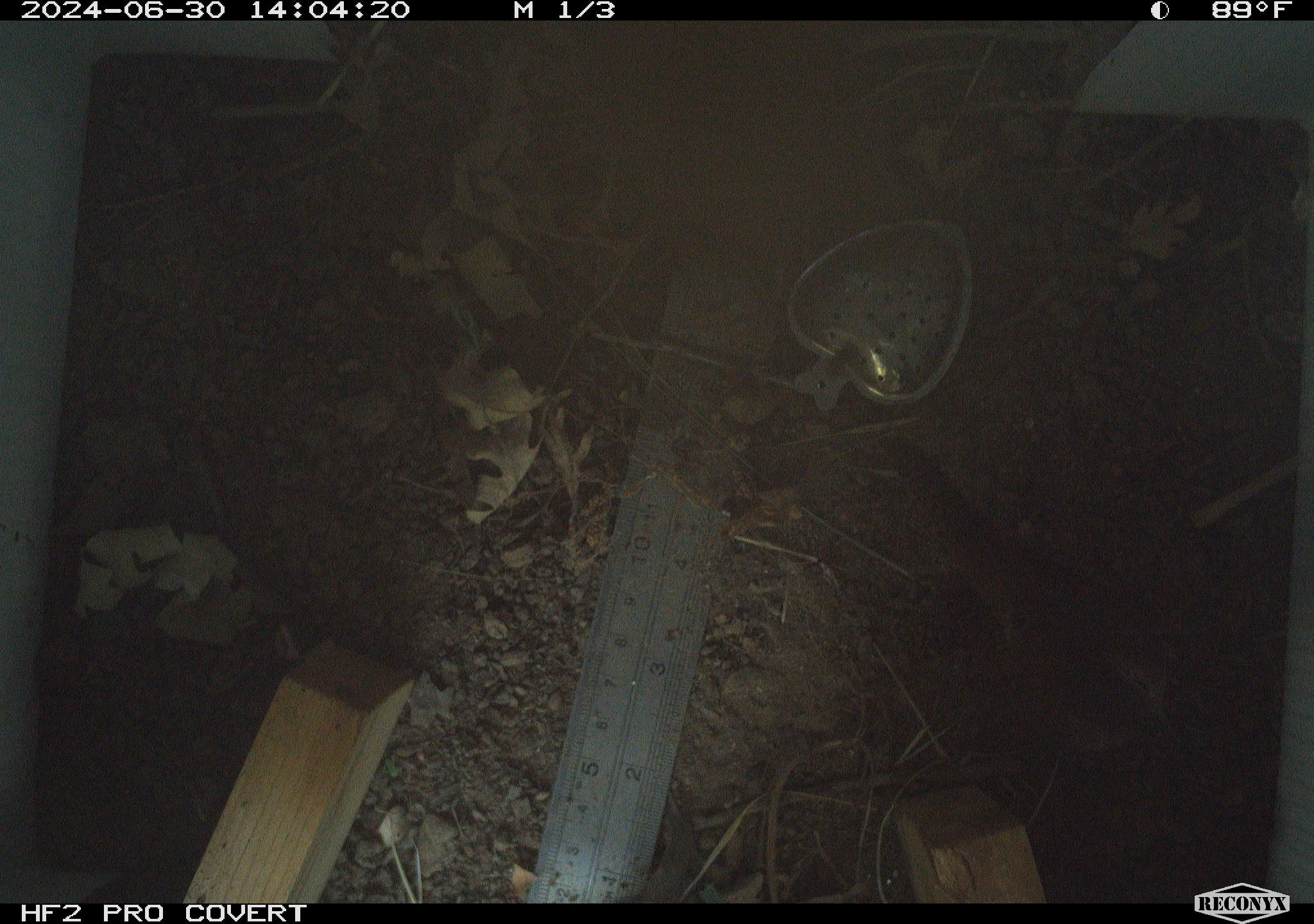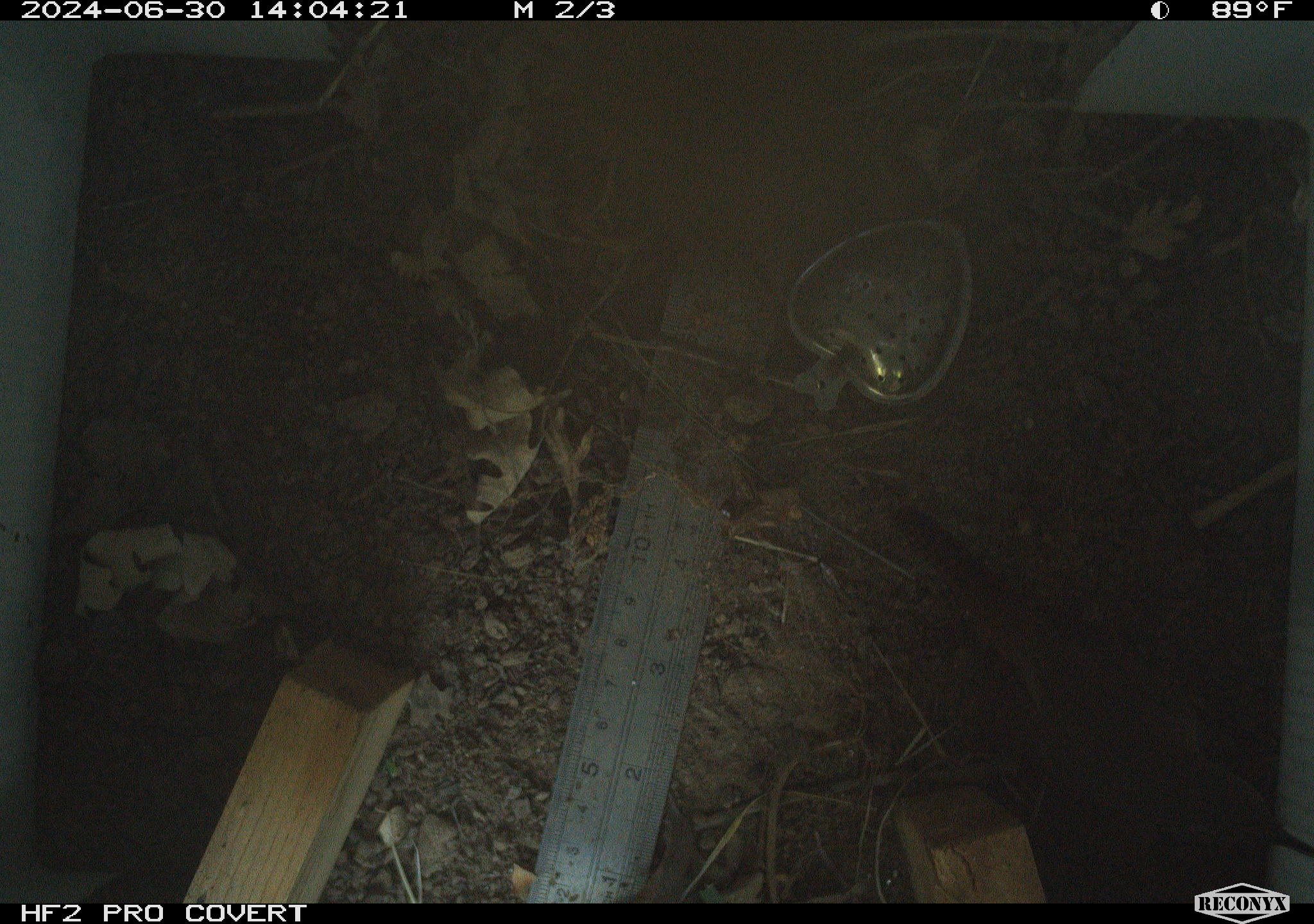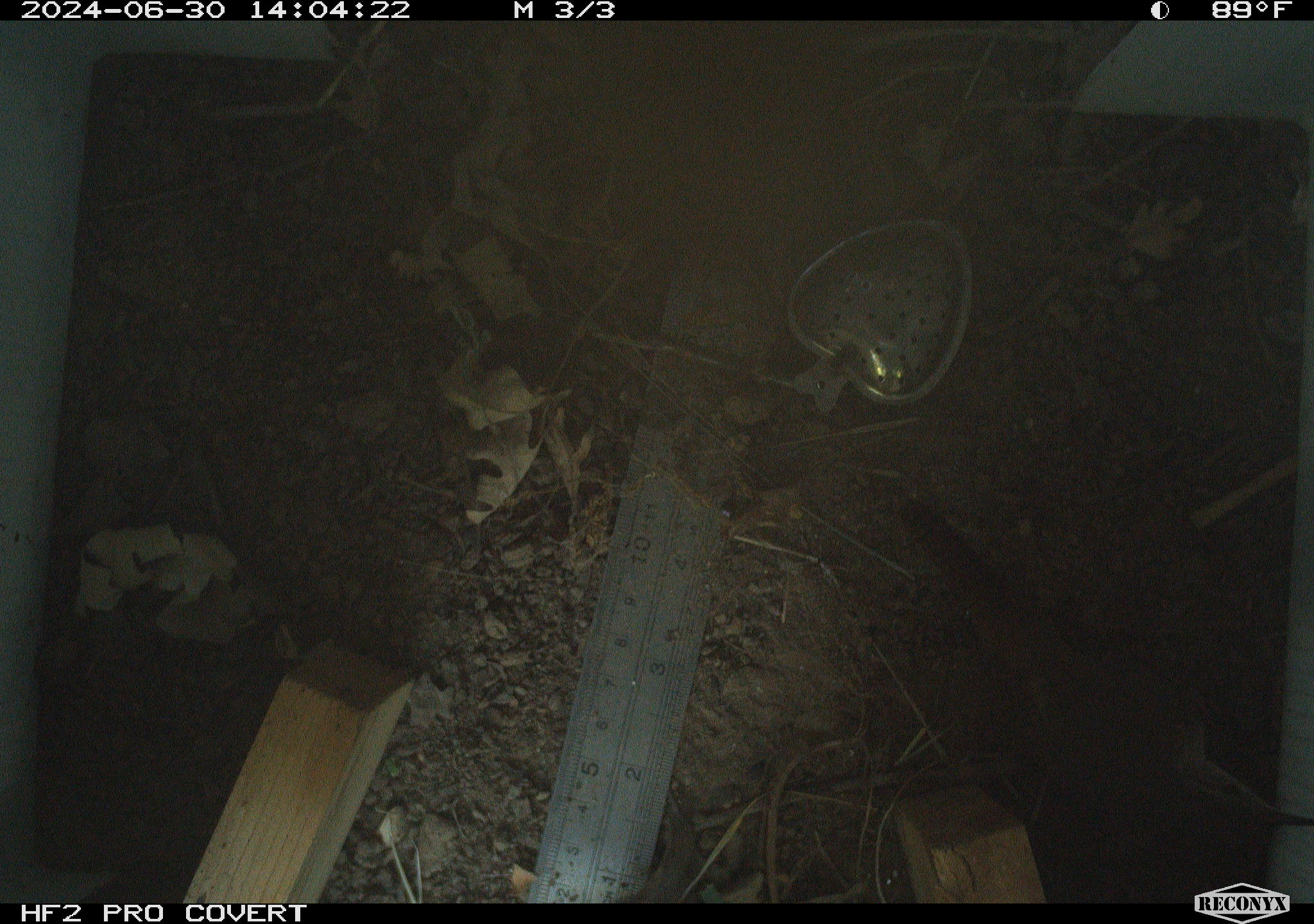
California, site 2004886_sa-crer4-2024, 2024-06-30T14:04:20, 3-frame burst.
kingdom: Animalia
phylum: Chordata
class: Aves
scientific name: Aves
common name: bird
Bird (Aves).